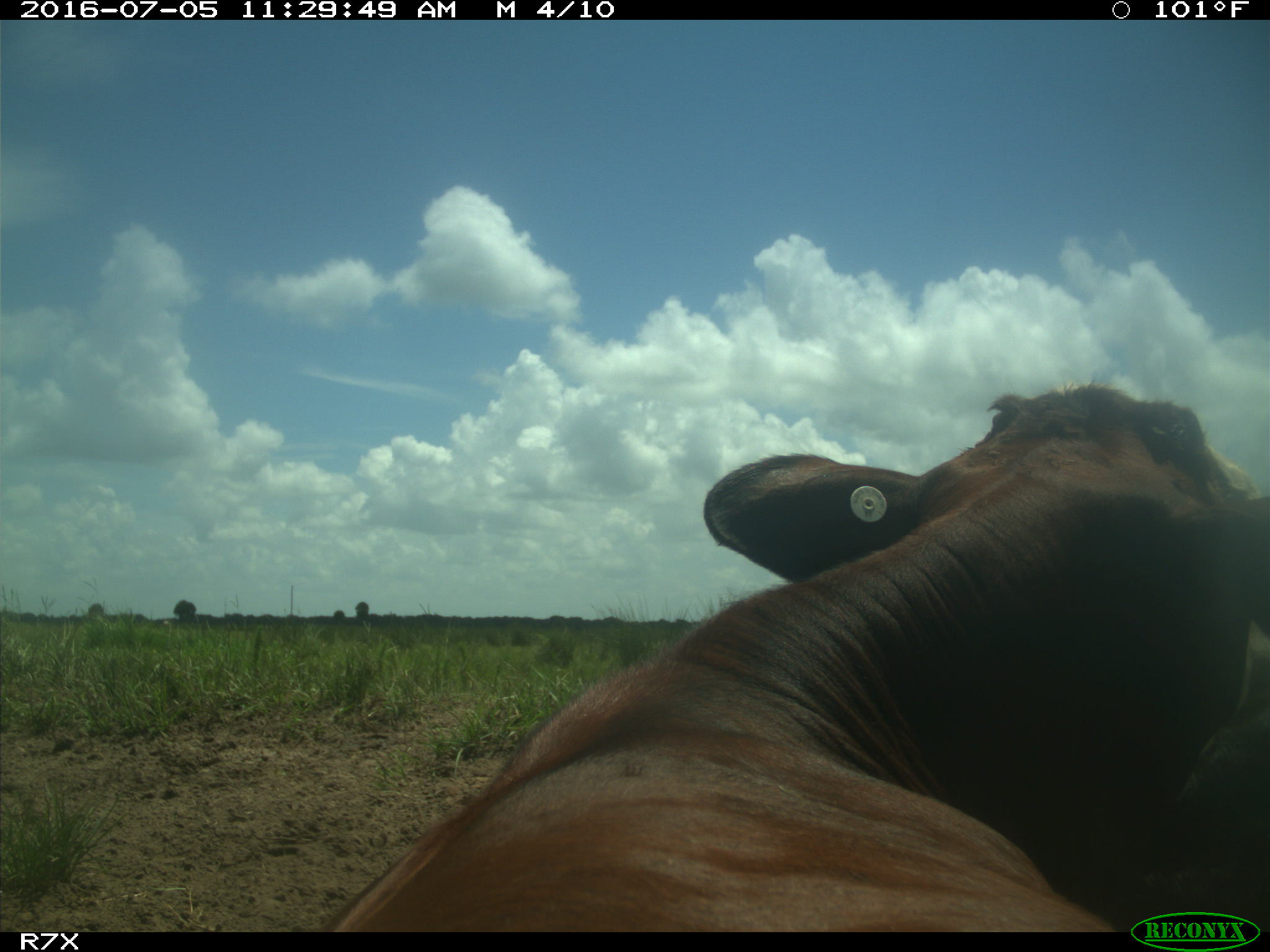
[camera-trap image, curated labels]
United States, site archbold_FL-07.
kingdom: Animalia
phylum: Chordata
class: Mammalia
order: Artiodactyla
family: Bovidae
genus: Bos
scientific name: Bos taurus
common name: domestic cow